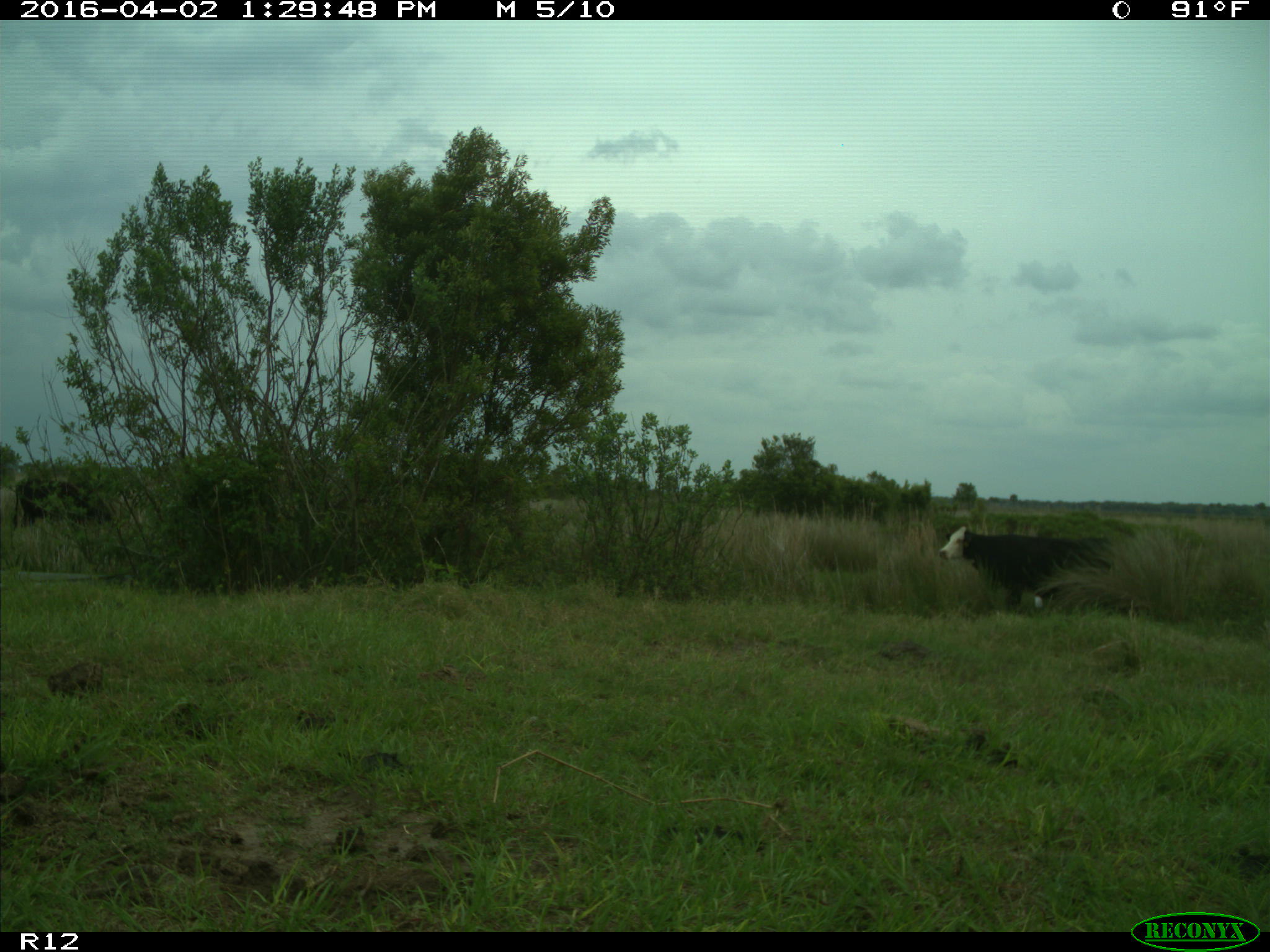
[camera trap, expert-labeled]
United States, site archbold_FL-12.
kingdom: Animalia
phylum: Chordata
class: Mammalia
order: Artiodactyla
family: Bovidae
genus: Bos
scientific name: Bos taurus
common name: domestic cow